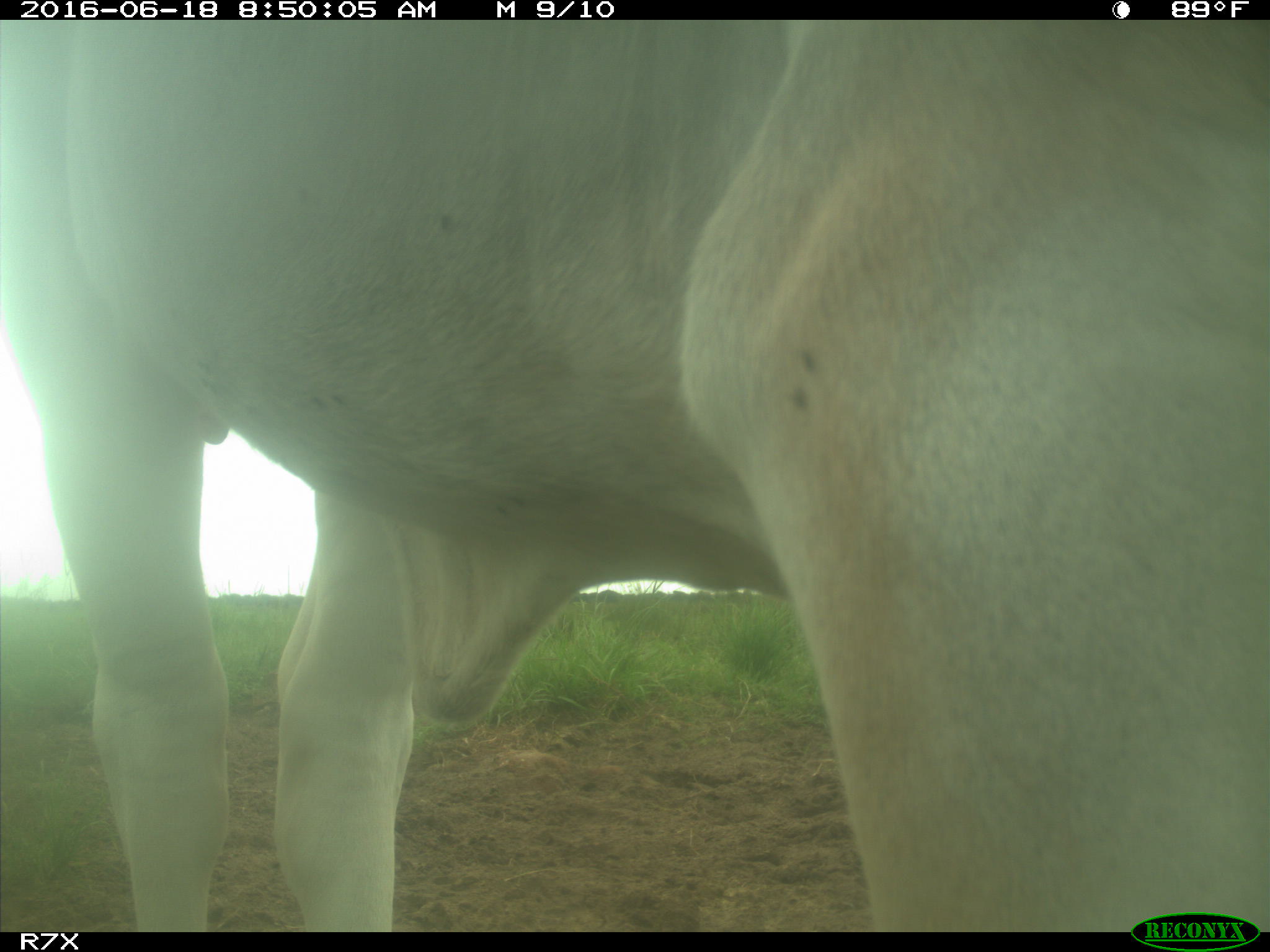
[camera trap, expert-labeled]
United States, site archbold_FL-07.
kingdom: Animalia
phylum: Chordata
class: Mammalia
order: Artiodactyla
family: Bovidae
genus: Bos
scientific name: Bos taurus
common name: domestic cow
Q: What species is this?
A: Bos taurus (domestic cow).